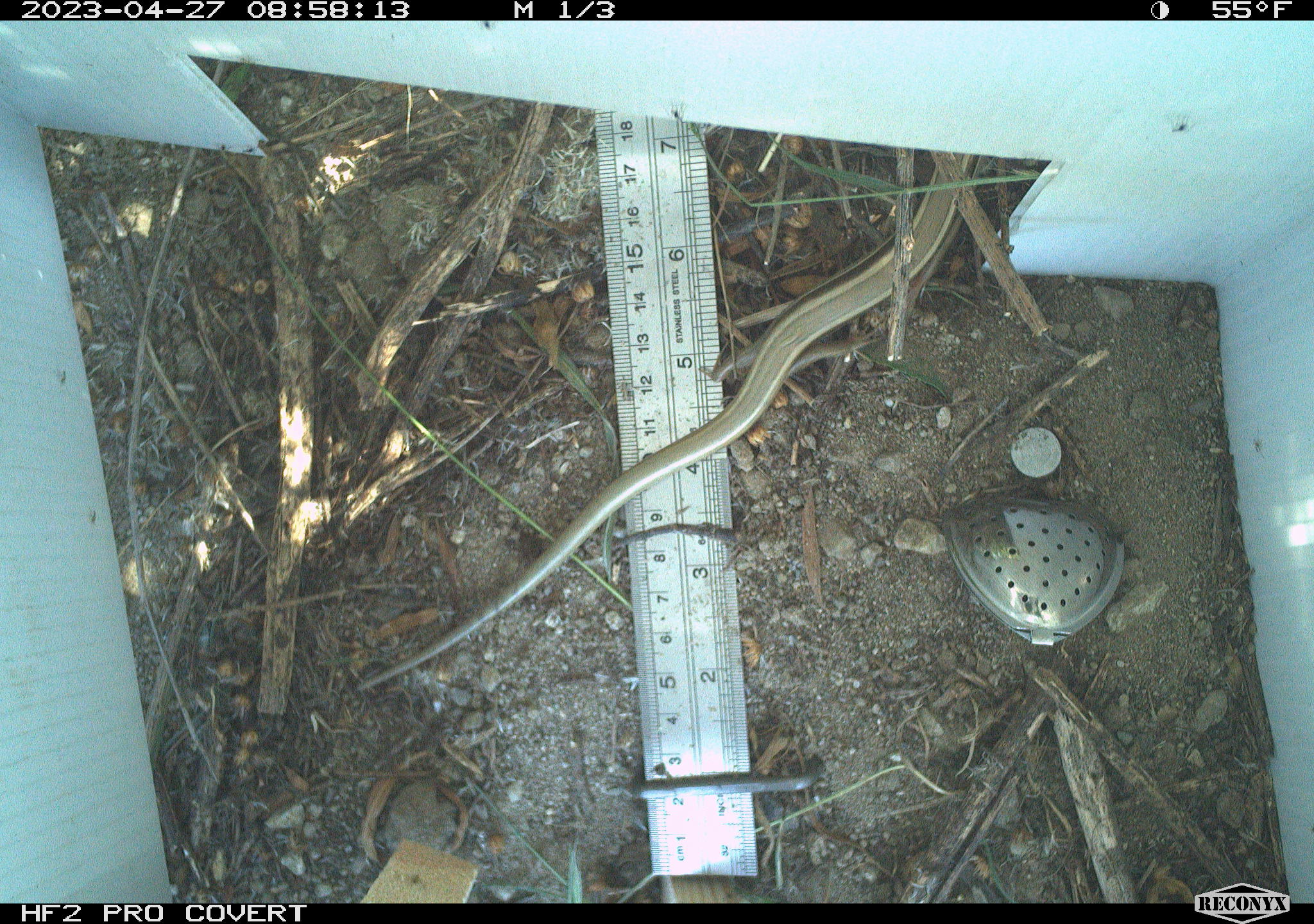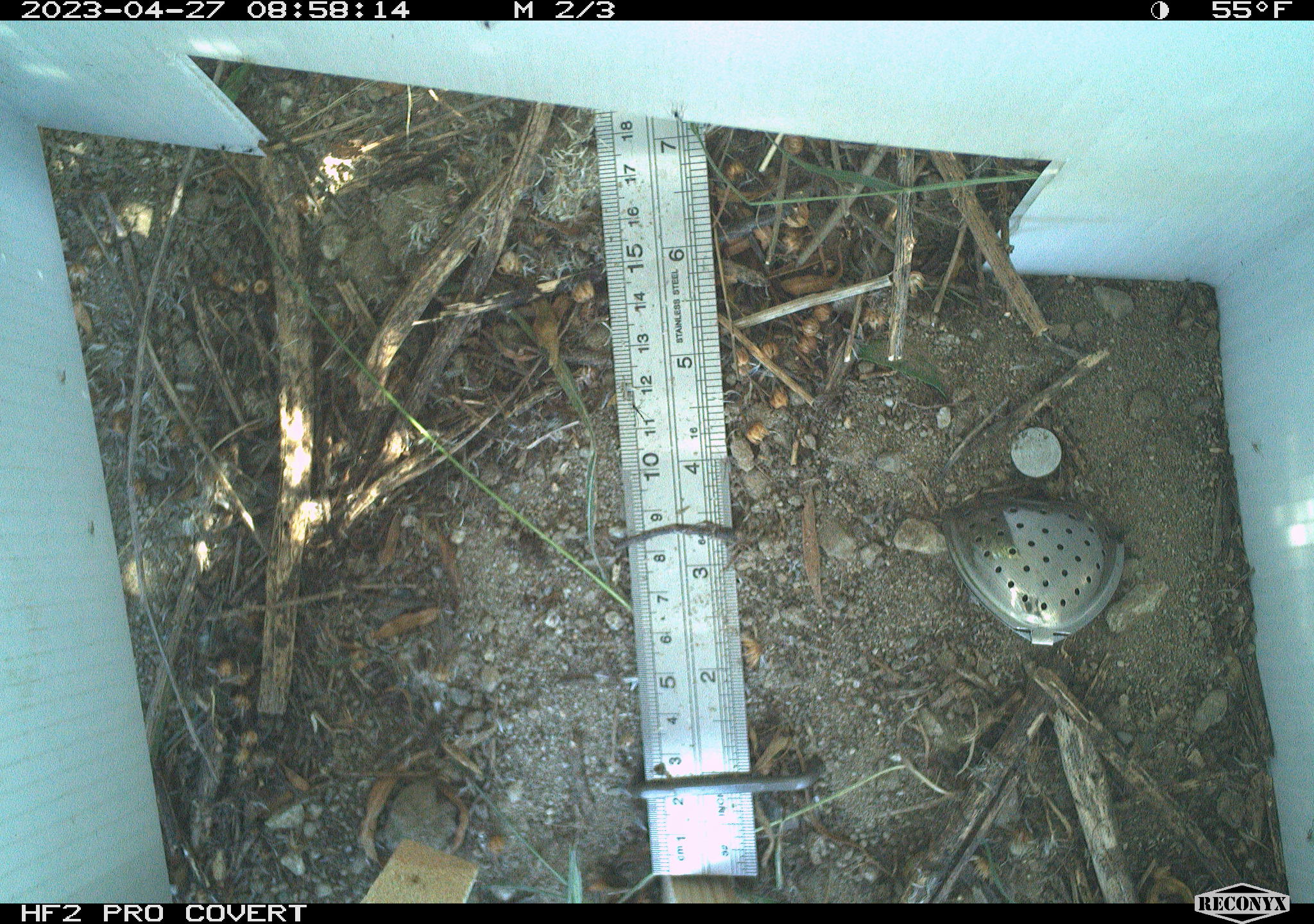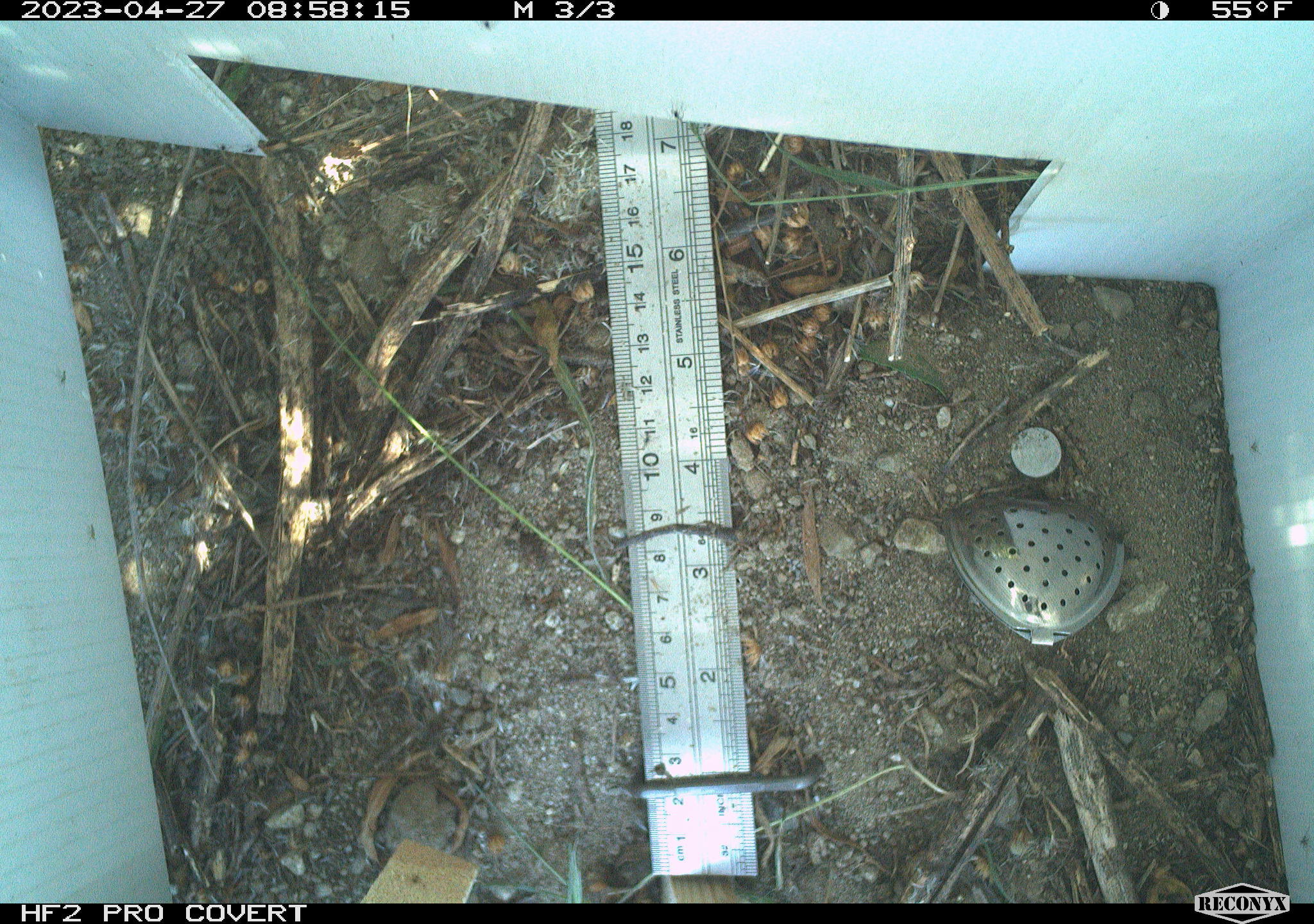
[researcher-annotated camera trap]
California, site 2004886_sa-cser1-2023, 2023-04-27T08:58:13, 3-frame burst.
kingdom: Animalia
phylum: Chordata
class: Reptilia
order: Squamata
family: Scincidae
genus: Plestiodon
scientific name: Plestiodon skiltonianus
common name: western skink